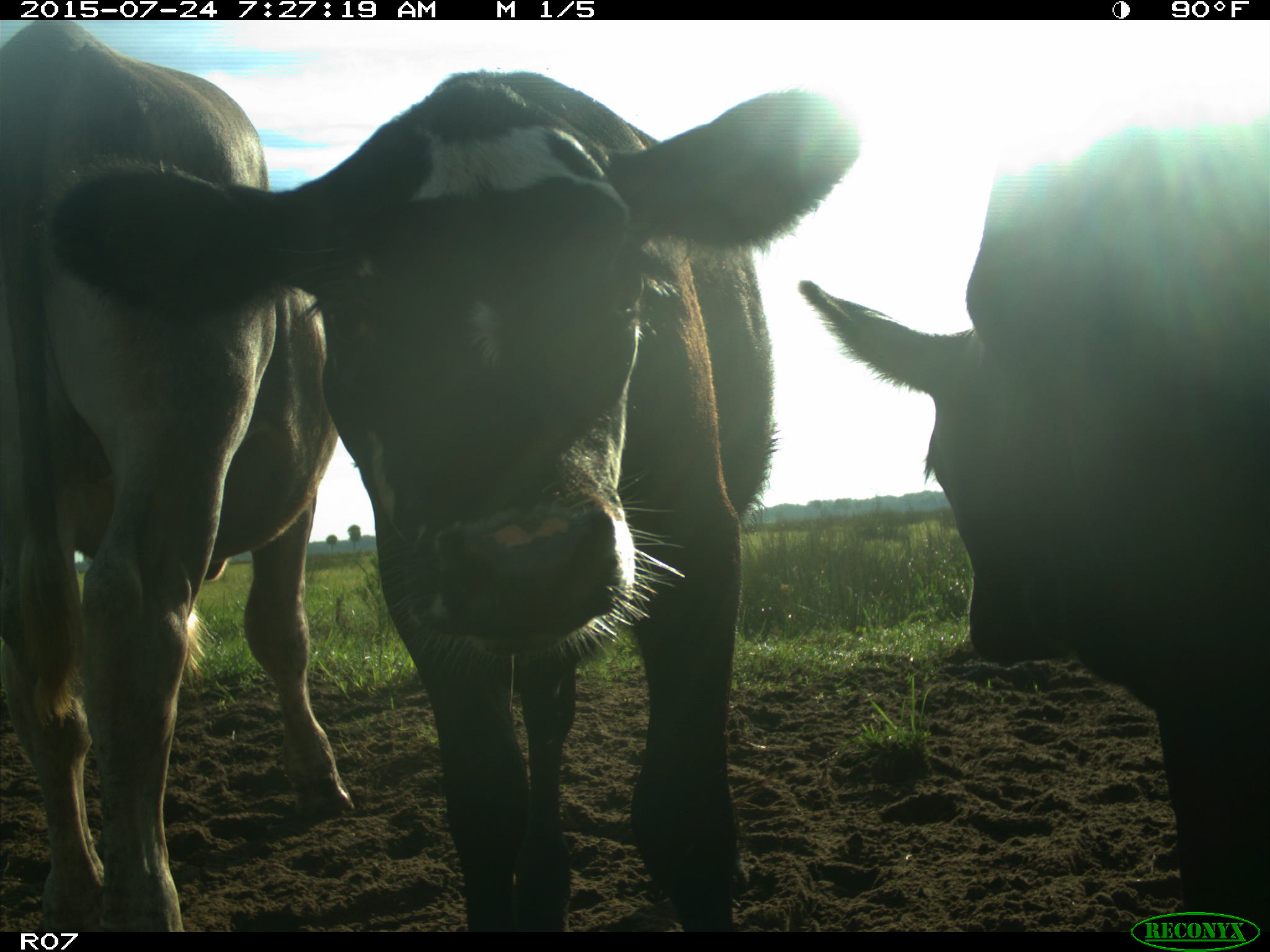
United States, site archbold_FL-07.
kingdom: Animalia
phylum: Chordata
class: Mammalia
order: Artiodactyla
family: Bovidae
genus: Bos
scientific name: Bos taurus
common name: domestic cow